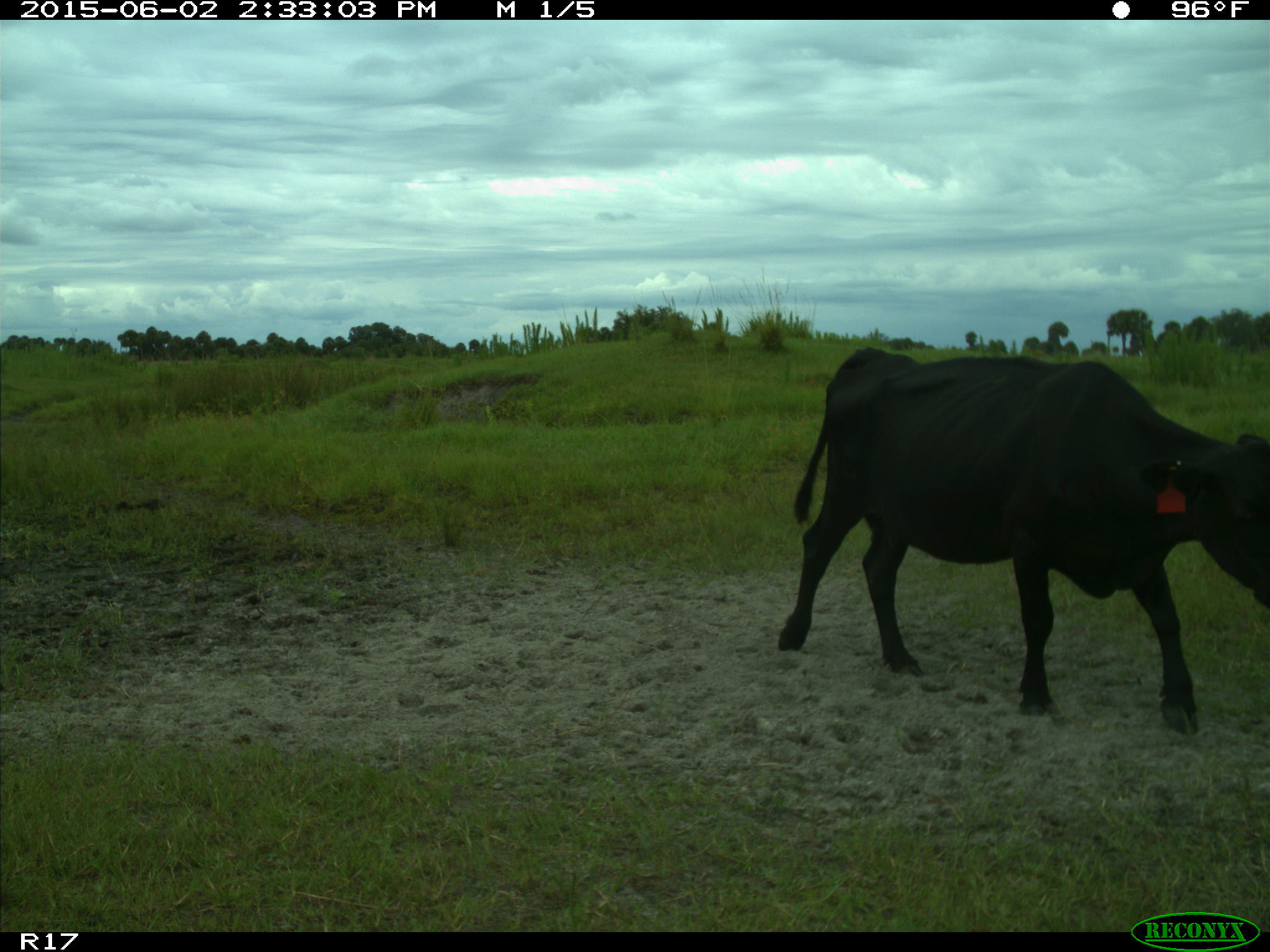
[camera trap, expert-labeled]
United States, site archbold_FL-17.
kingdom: Animalia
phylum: Chordata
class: Mammalia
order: Artiodactyla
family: Bovidae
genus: Bos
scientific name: Bos taurus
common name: domestic cow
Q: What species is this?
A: Bos taurus (domestic cow).